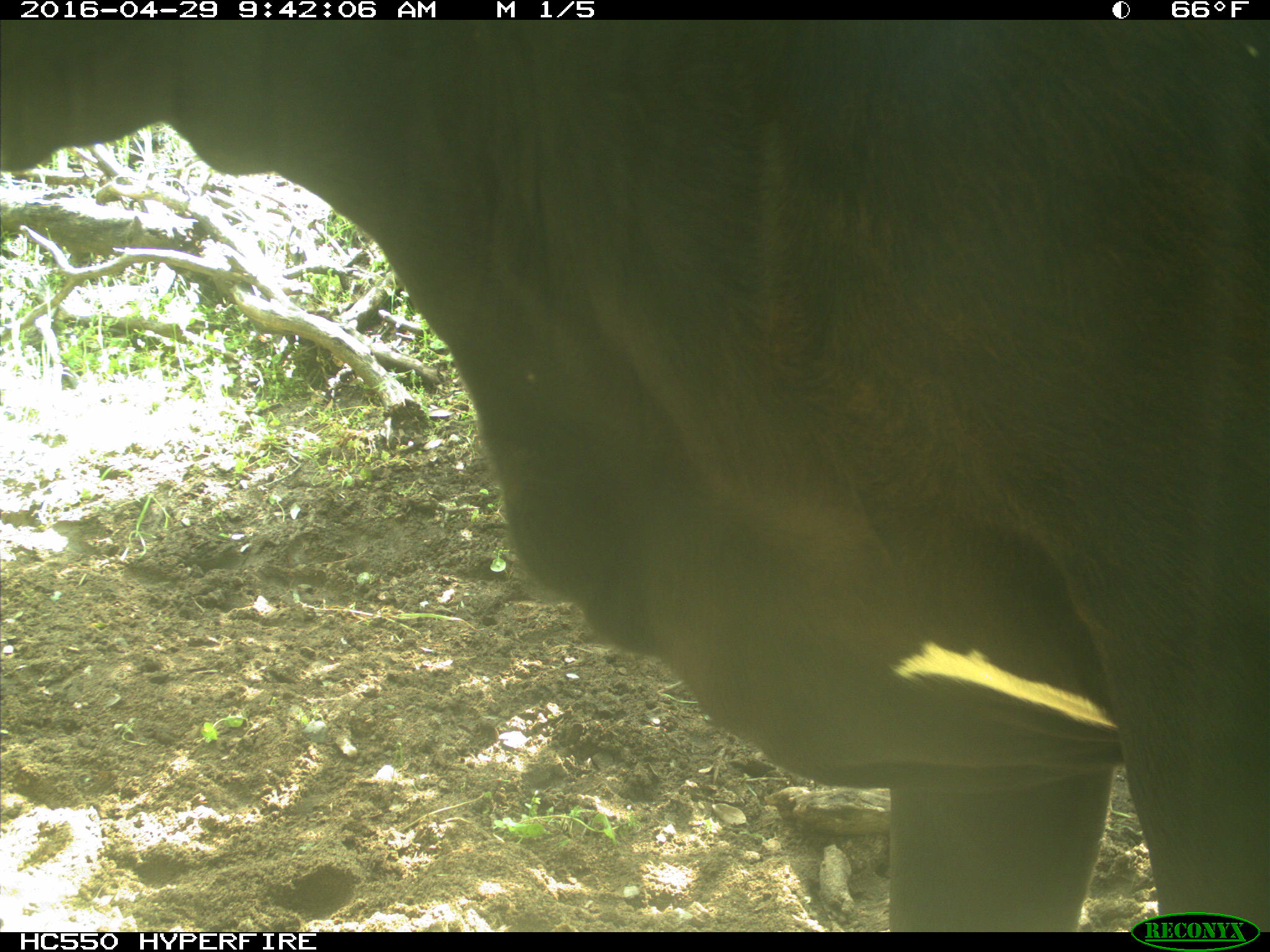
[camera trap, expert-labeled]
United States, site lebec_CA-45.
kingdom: Animalia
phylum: Chordata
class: Mammalia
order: Artiodactyla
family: Bovidae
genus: Bos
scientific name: Bos taurus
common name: domestic cow